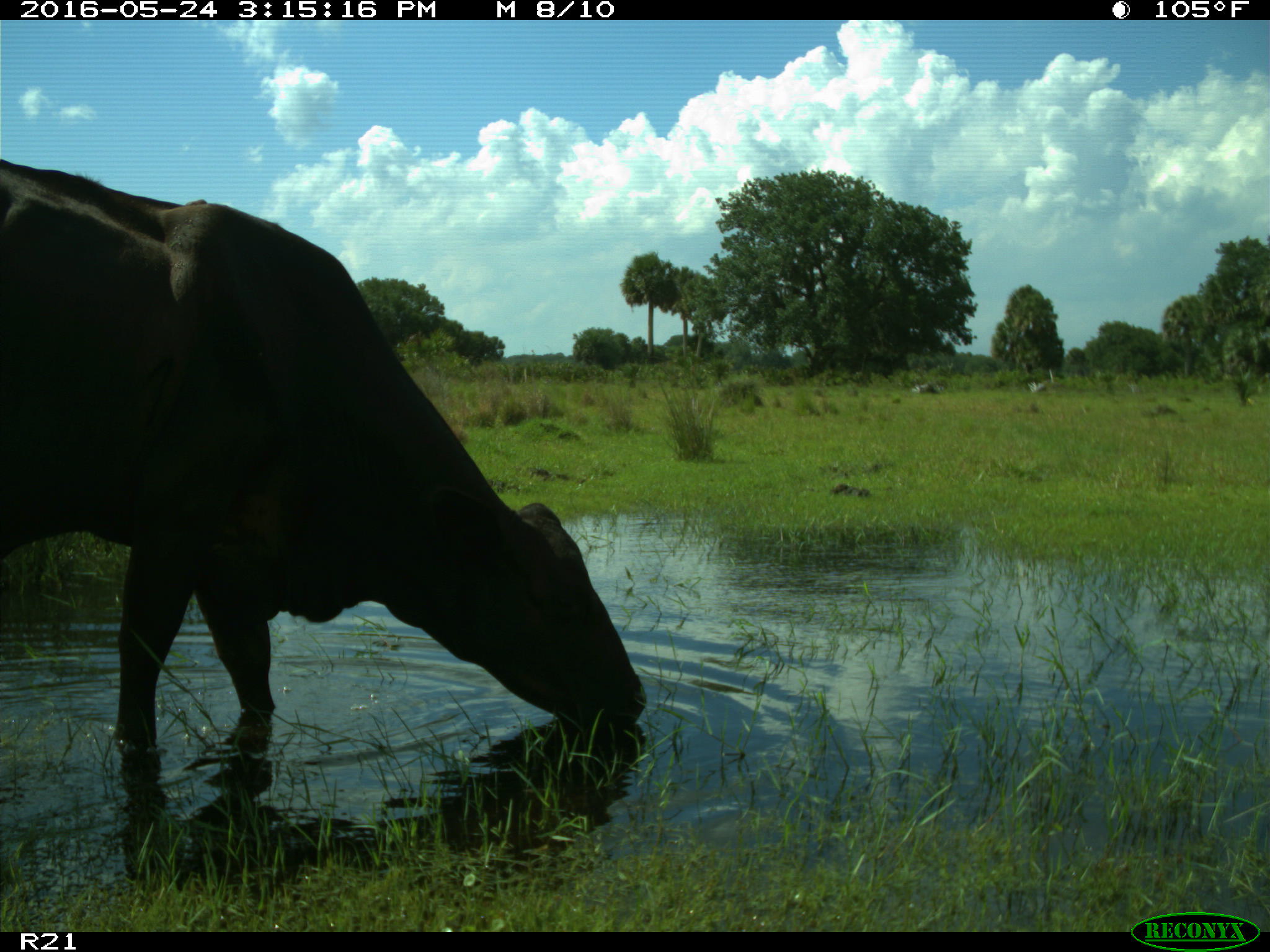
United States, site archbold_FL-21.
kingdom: Animalia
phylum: Chordata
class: Mammalia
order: Artiodactyla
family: Bovidae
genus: Bos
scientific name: Bos taurus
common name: domestic cow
Bos taurus (domestic cow).